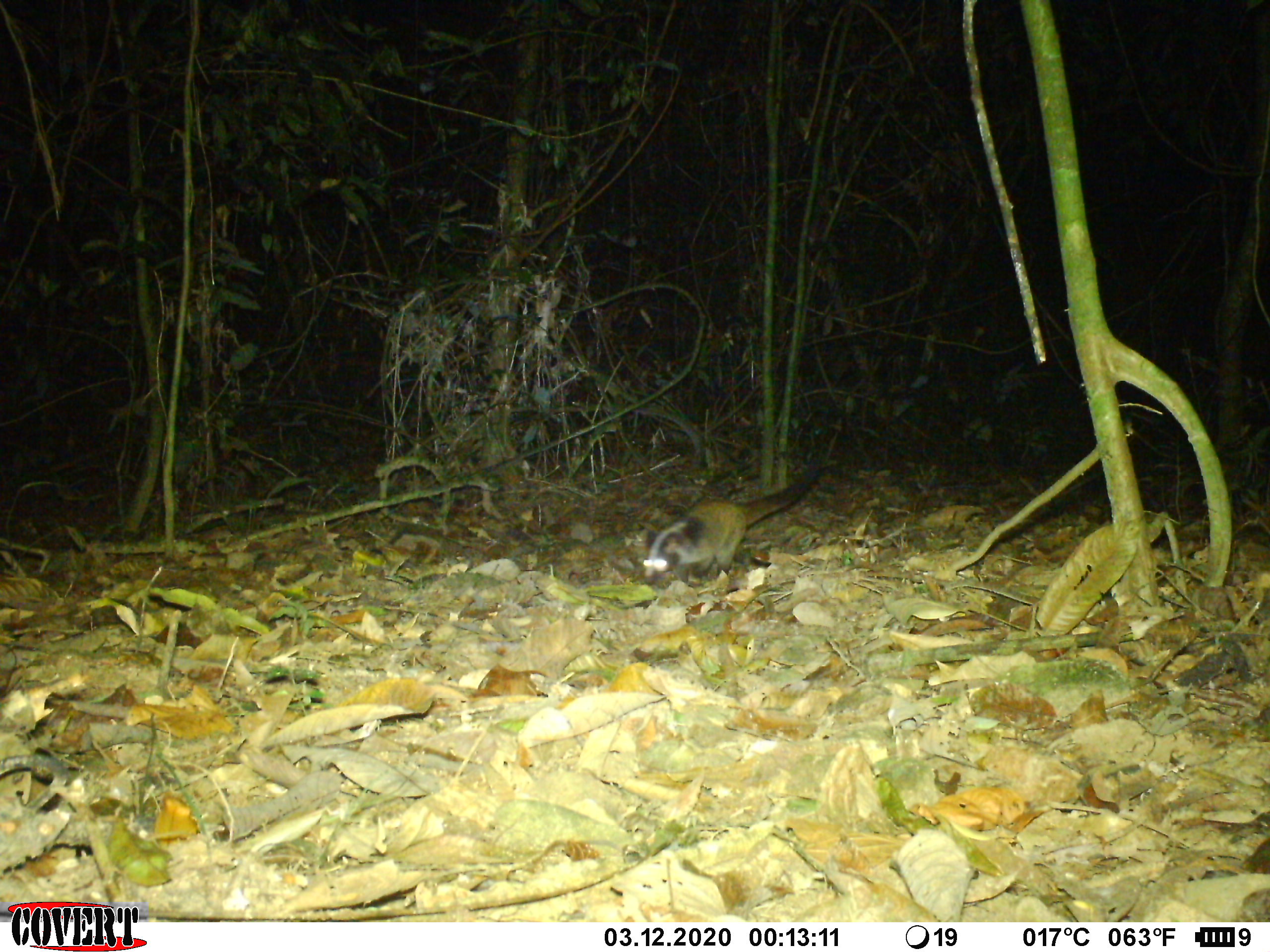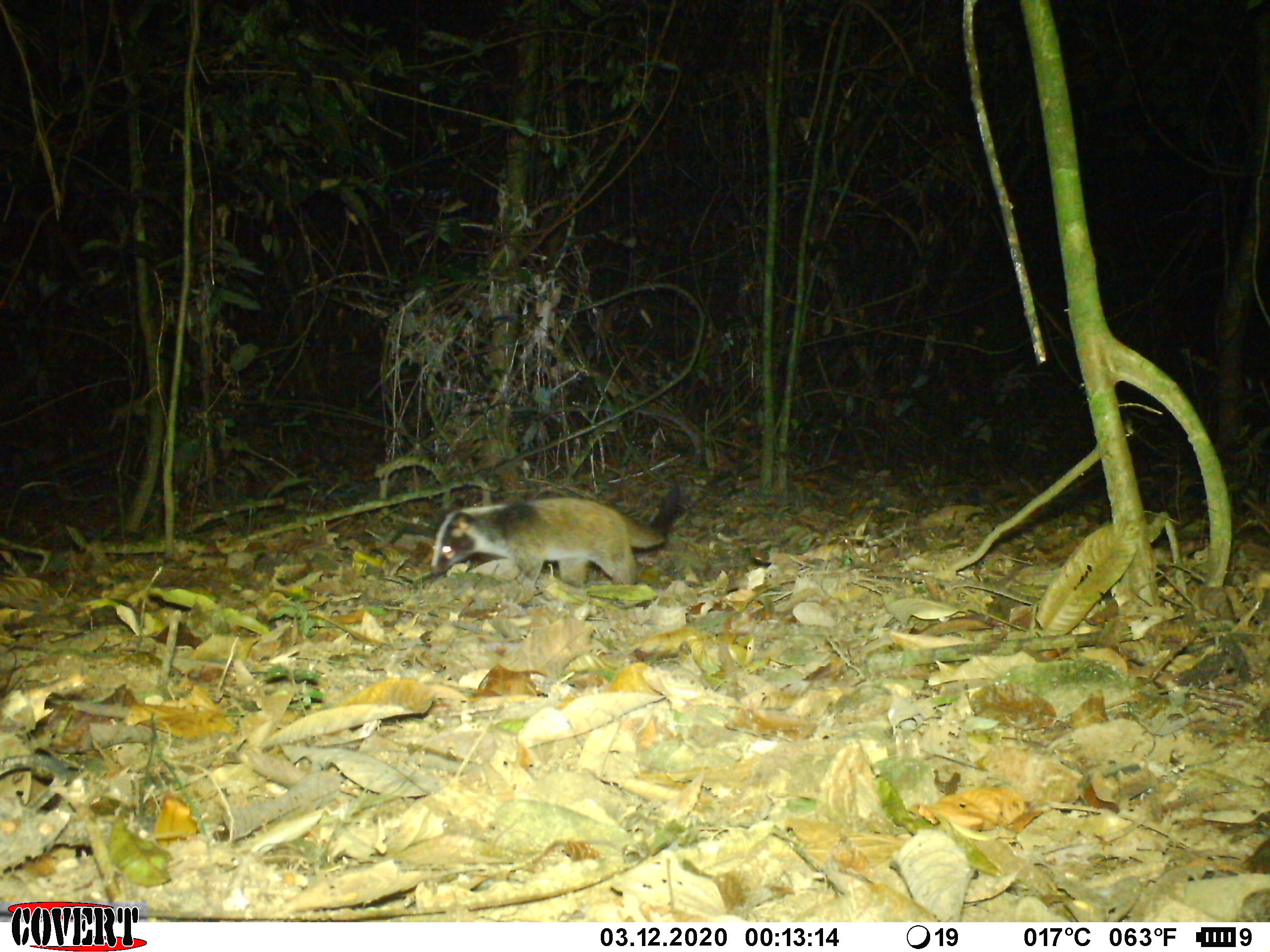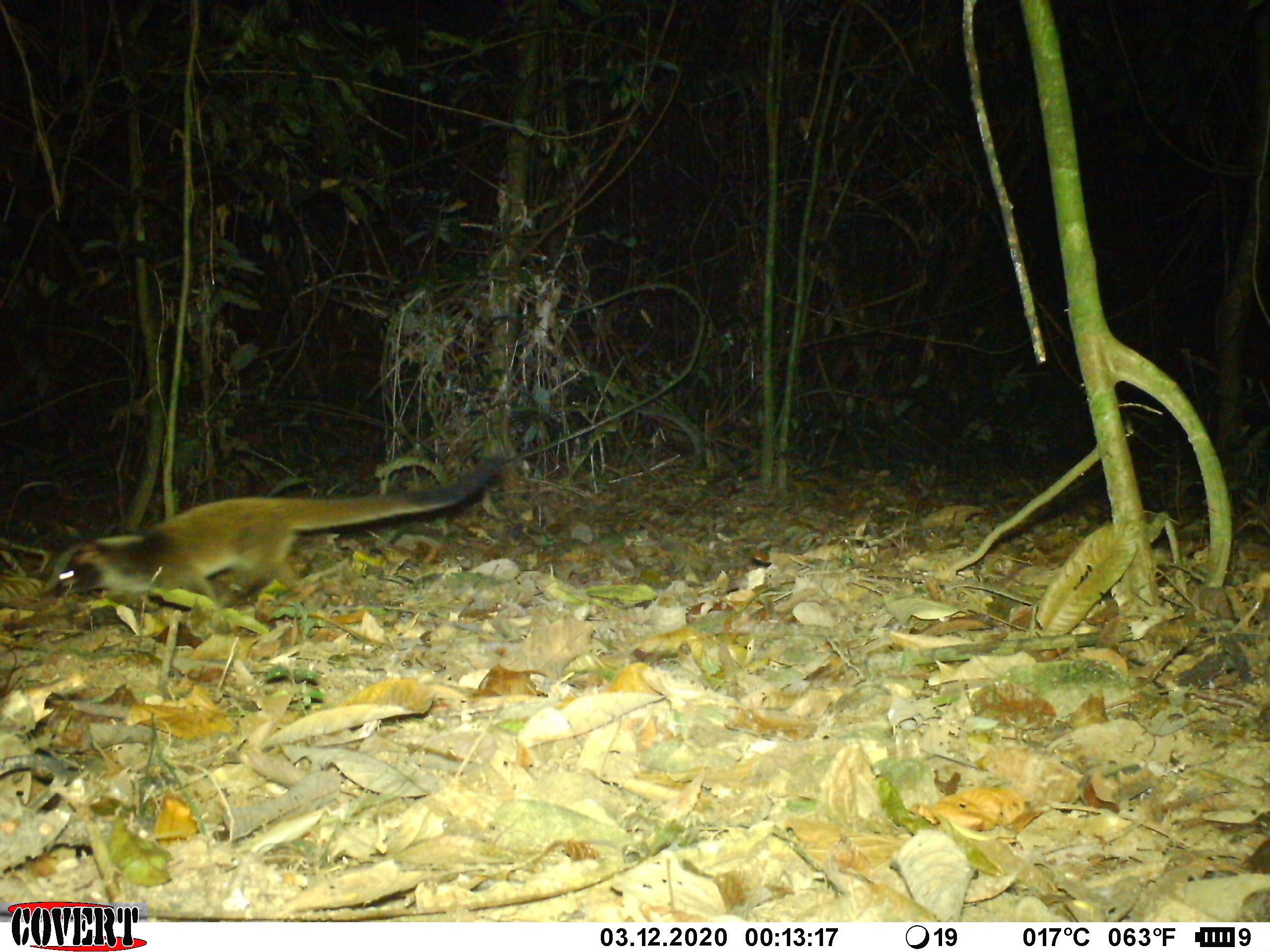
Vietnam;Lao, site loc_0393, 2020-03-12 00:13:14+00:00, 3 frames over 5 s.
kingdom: Animalia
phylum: Chordata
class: Mammalia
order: Carnivora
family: Viverridae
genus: Paguma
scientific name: Paguma larvata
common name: masked palm civet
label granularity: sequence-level